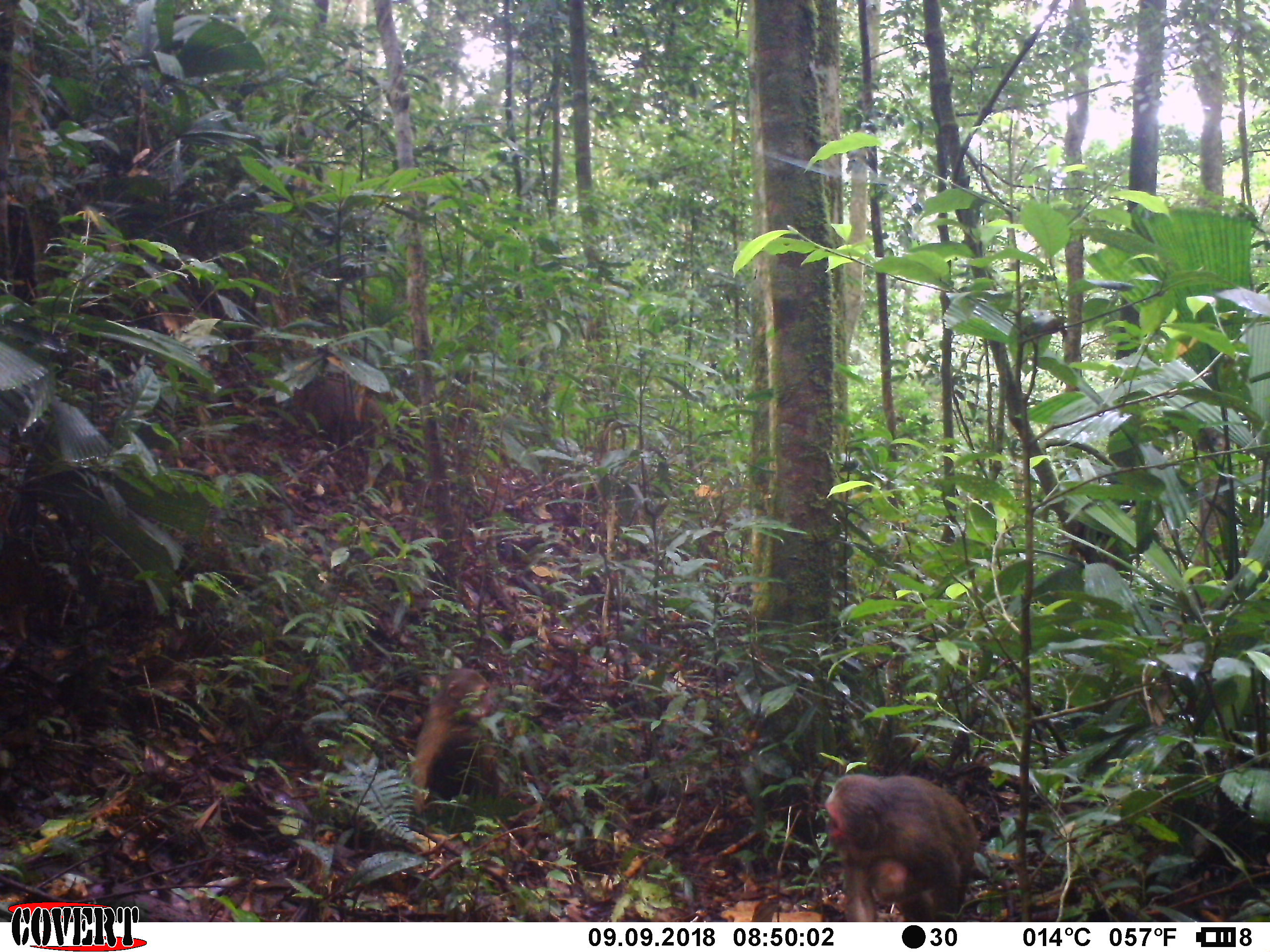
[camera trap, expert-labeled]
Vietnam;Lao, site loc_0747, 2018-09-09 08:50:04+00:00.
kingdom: Animalia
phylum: Chordata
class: Mammalia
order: Primates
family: Cercopithecidae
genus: Macaca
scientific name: Macaca arctoides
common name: stump-tailed macaque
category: stump tailed macaque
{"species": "stump tailed macaque (stump-tailed macaque) (Macaca arctoides)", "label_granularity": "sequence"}